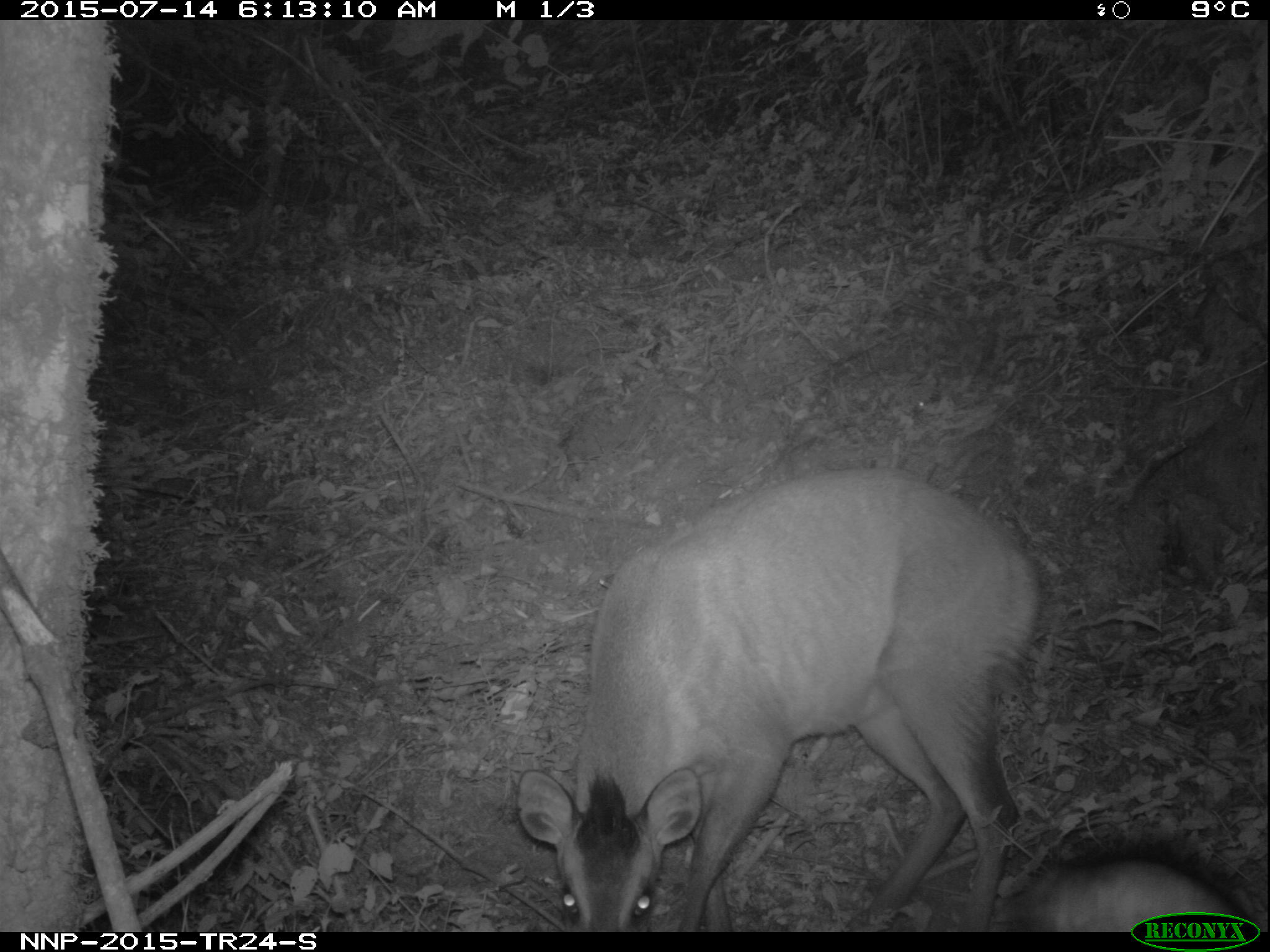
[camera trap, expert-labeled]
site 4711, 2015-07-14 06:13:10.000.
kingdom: Animalia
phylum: Chordata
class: Mammalia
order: Artiodactyla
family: Bovidae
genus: Cephalophus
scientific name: Cephalophus nigrifrons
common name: black-fronted duiker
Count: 1.